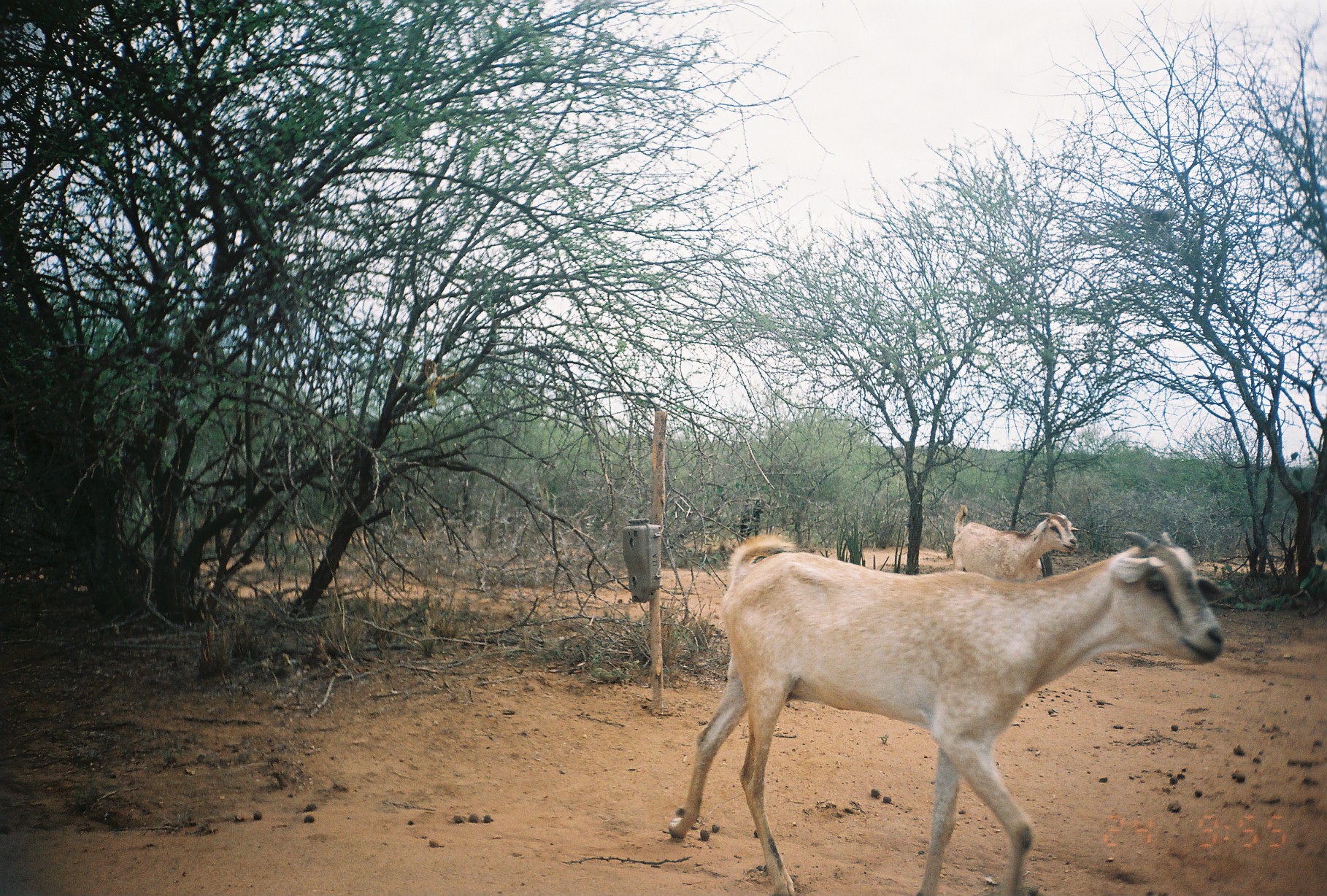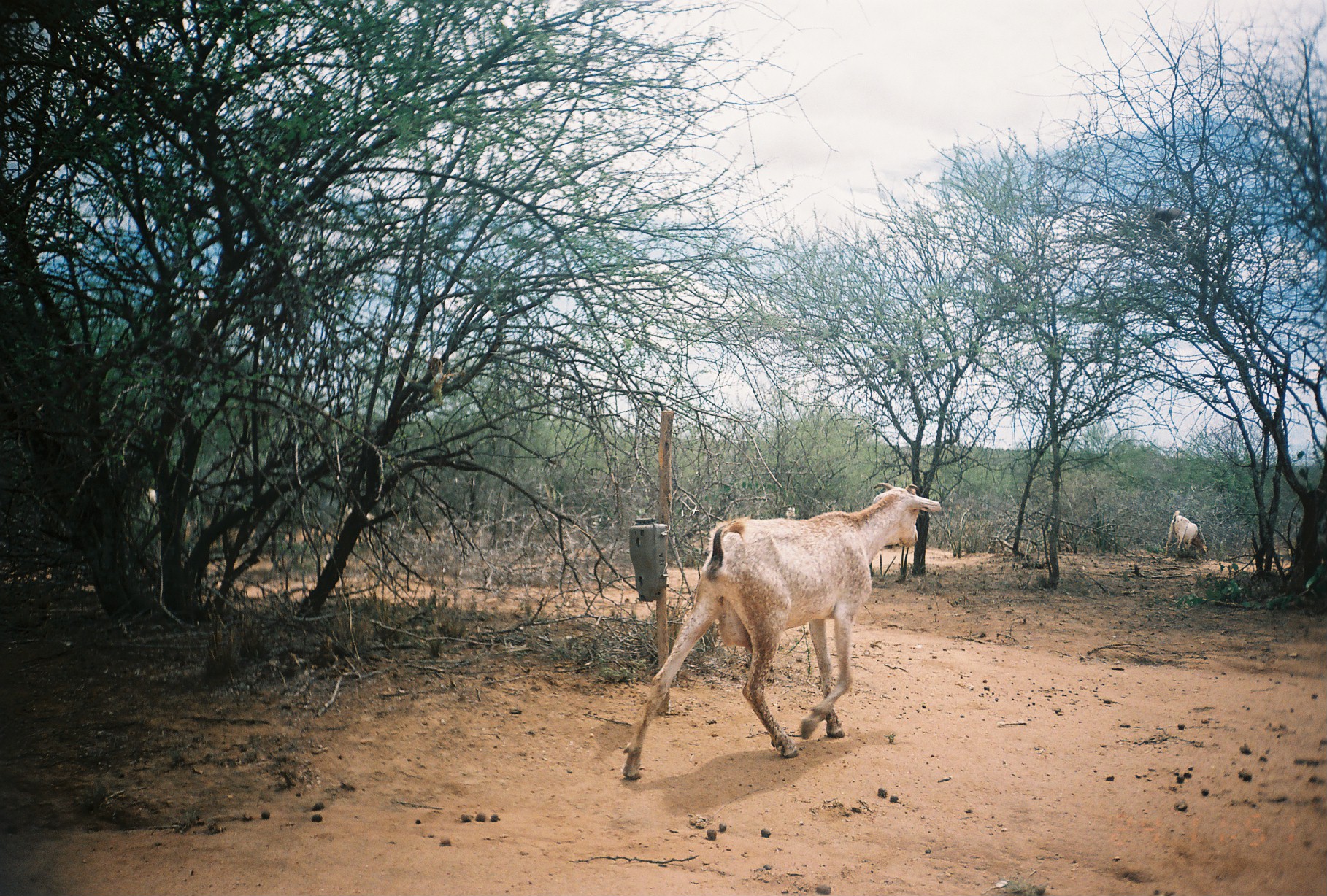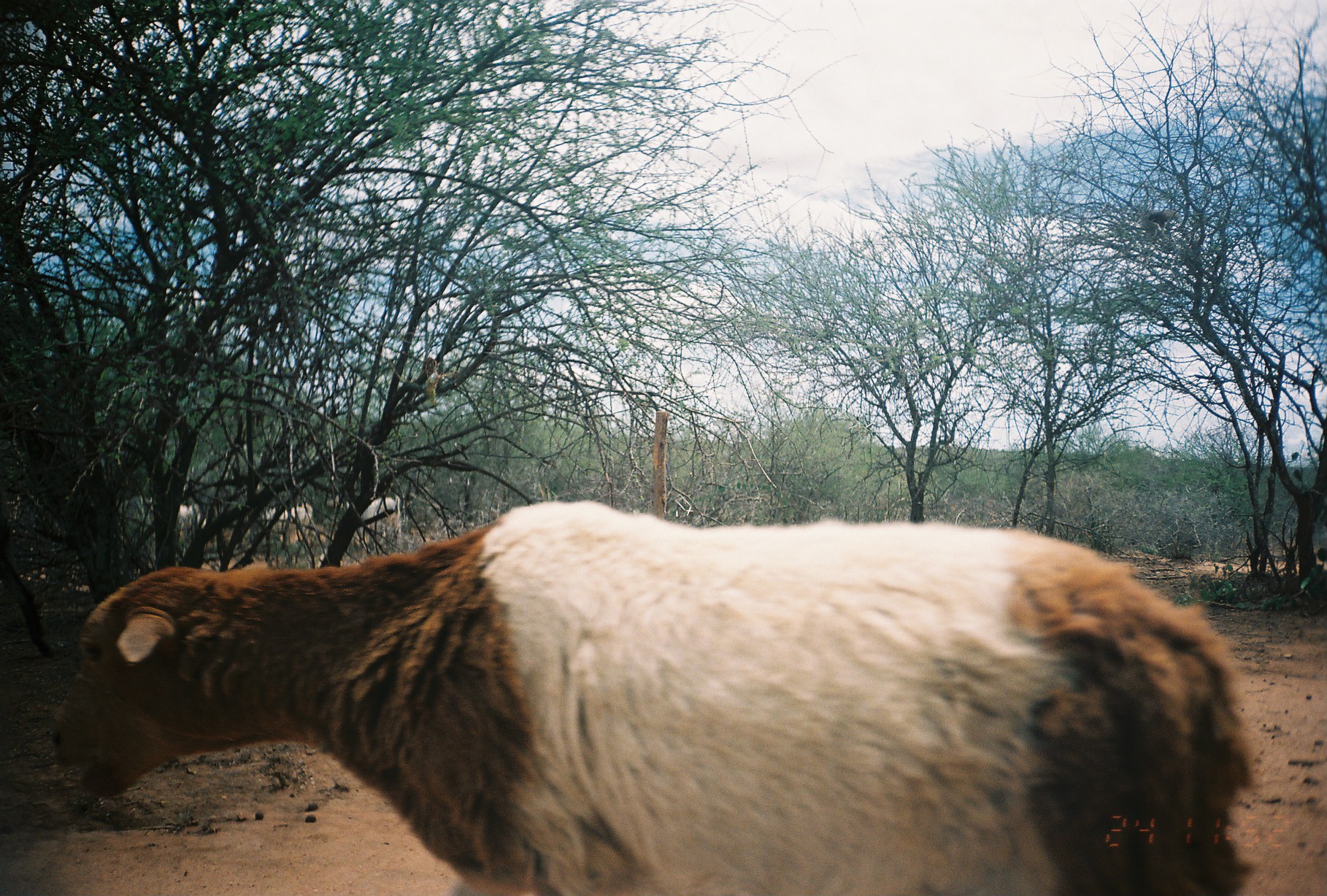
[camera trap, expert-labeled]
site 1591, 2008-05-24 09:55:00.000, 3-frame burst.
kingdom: Animalia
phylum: Chordata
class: Mammalia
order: Artiodactyla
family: Bovidae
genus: Capra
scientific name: Capra aegagrus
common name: wild goat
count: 2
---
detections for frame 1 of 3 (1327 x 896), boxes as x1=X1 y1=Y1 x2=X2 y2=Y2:
capra aegagrus: x1=668 y1=534 x2=1223 y2=896; x1=952 y1=504 x2=1081 y2=584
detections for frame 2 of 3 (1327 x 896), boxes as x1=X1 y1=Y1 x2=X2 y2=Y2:
capra aegagrus: x1=621 y1=481 x2=942 y2=780; x1=1165 y1=510 x2=1210 y2=558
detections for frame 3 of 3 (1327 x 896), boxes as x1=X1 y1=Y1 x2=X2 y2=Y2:
capra aegagrus: x1=51 y1=501 x2=1256 y2=896; x1=326 y1=494 x2=401 y2=558; x1=262 y1=502 x2=316 y2=548; x1=175 y1=503 x2=206 y2=560